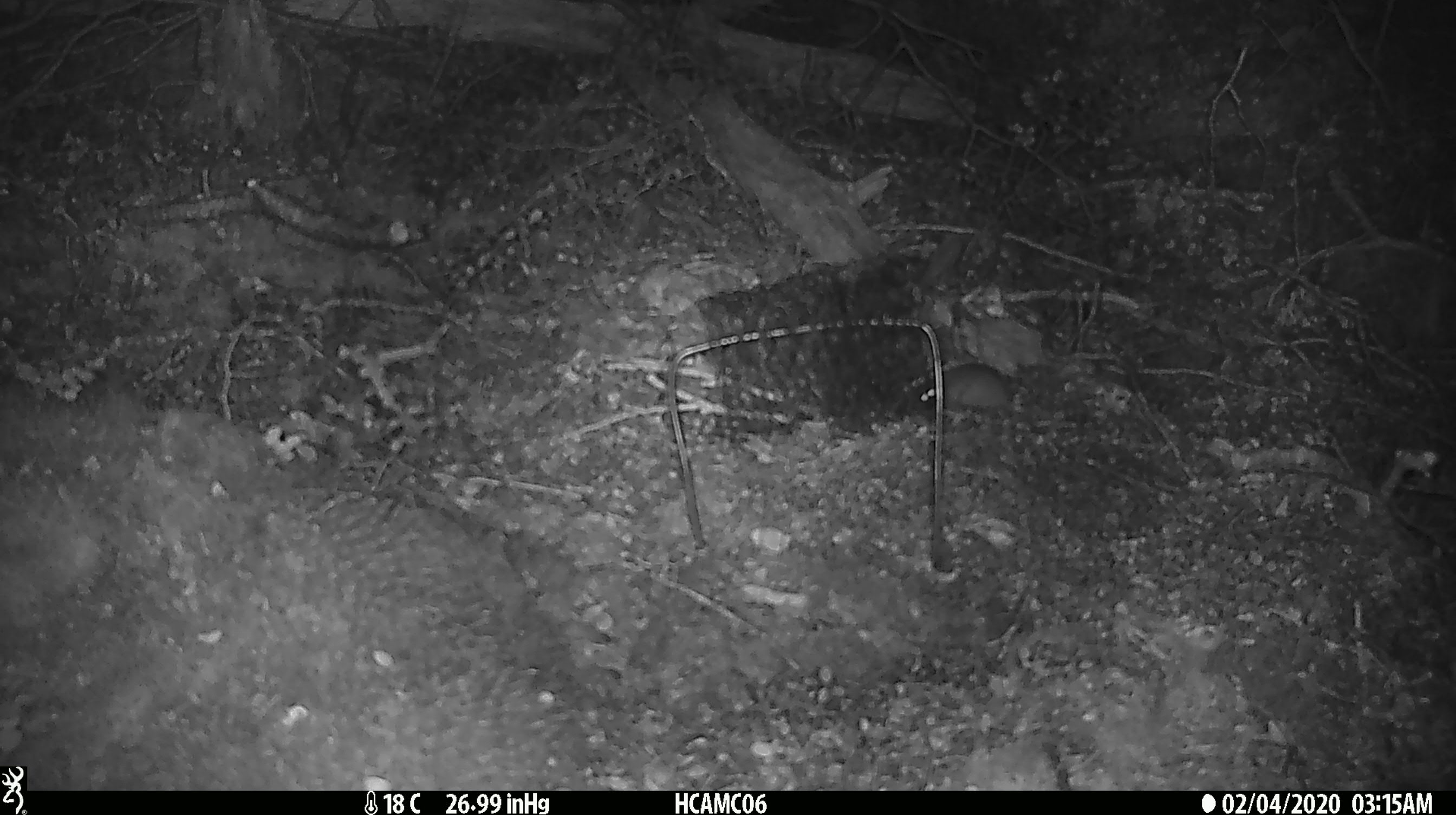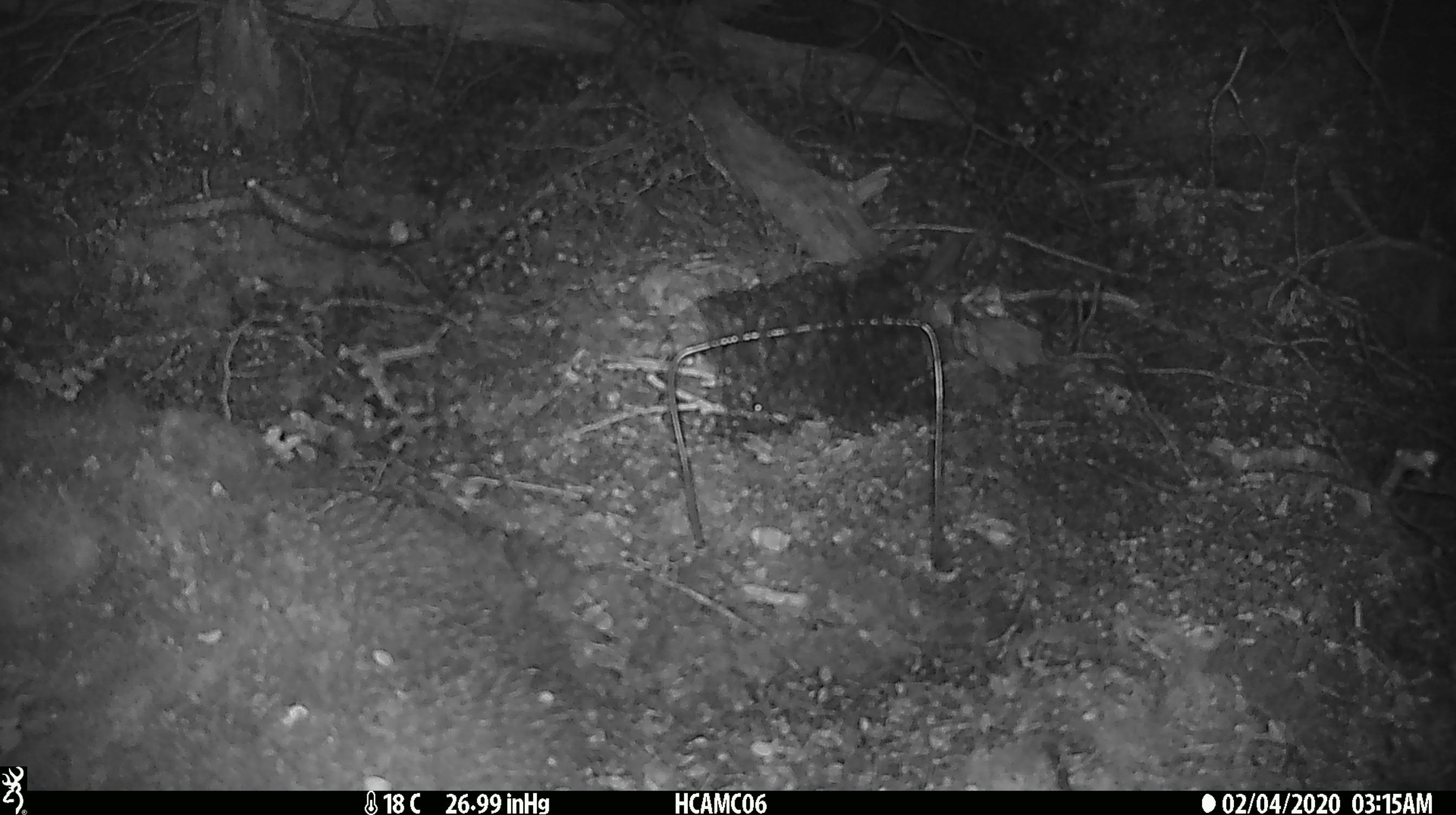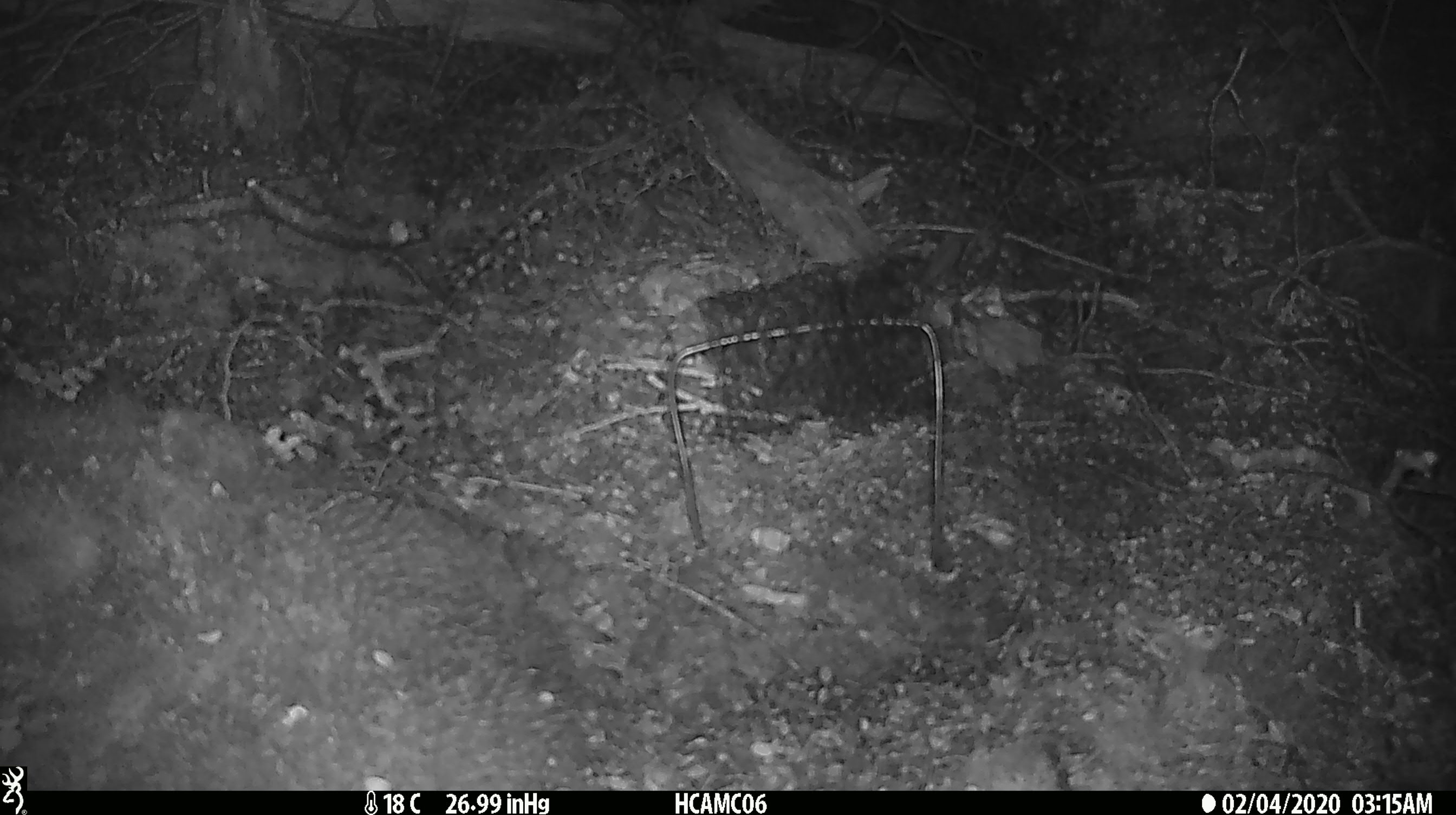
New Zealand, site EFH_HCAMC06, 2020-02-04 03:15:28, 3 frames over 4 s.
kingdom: Animalia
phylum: Chordata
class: Mammalia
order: Rodentia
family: Muridae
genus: Mus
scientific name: Mus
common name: mouse